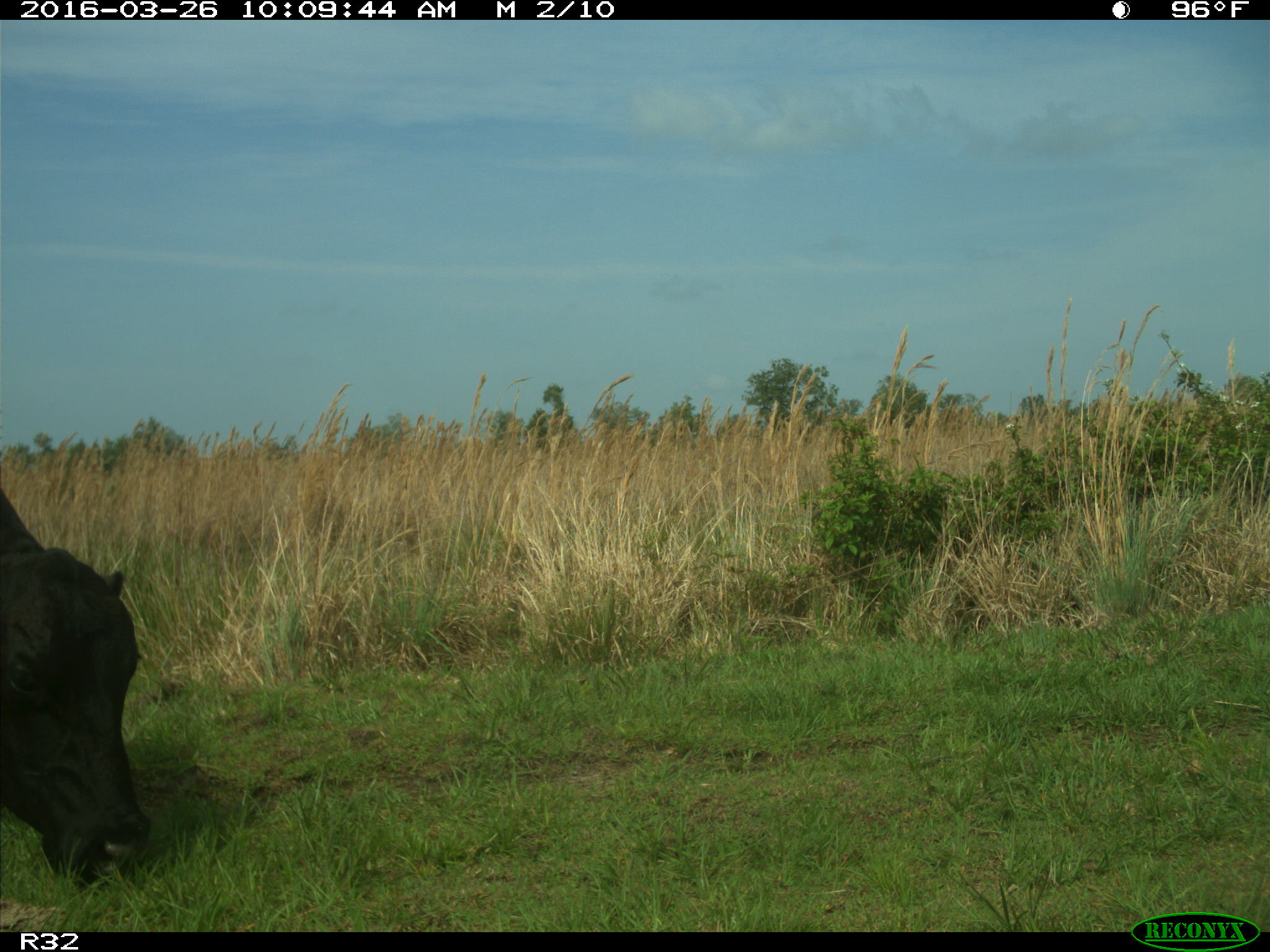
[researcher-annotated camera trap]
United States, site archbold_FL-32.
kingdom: Animalia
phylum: Chordata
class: Mammalia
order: Artiodactyla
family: Bovidae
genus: Bos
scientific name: Bos taurus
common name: domestic cow